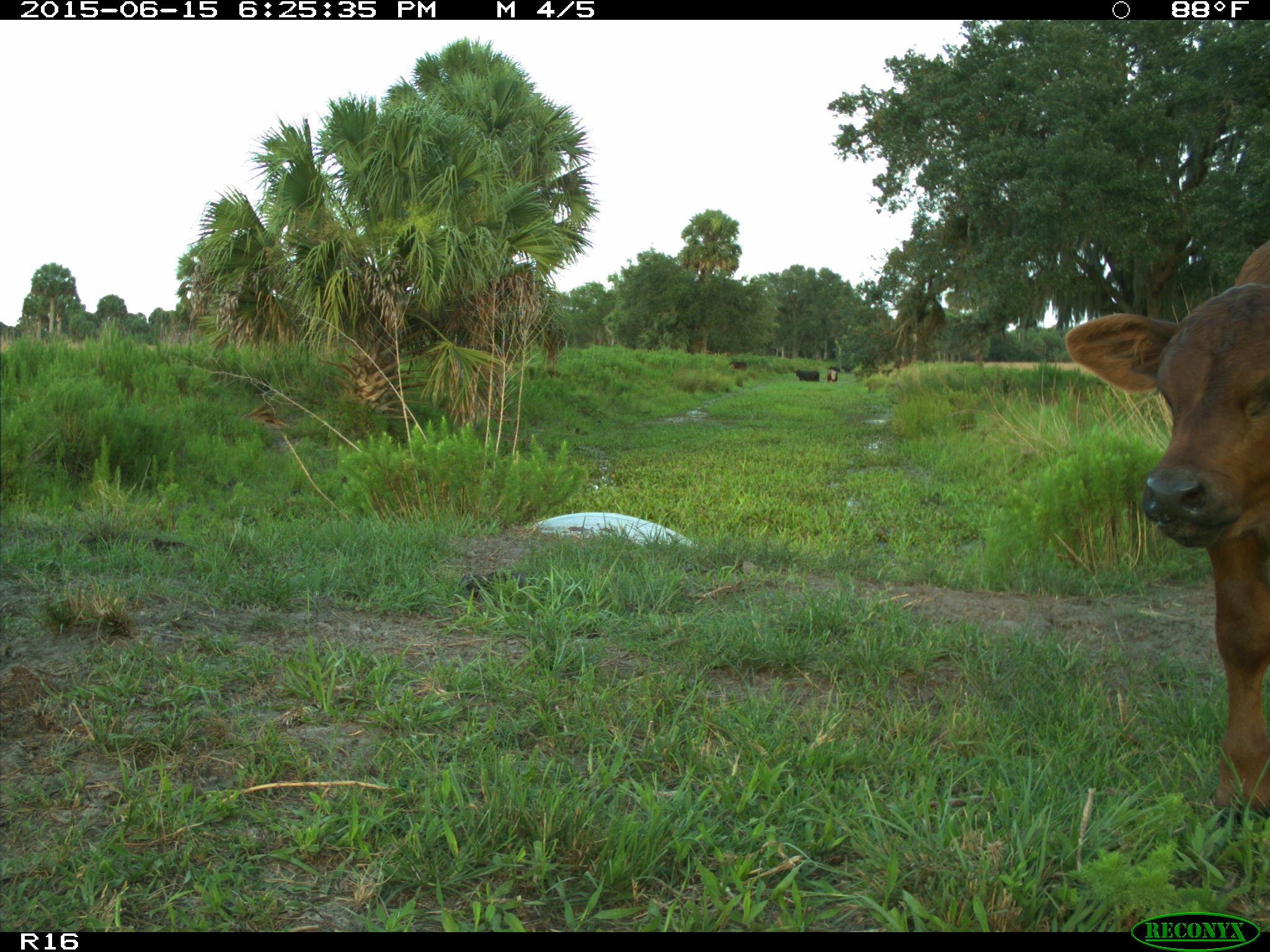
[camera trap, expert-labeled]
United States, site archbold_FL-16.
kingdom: Animalia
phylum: Chordata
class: Mammalia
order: Artiodactyla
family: Bovidae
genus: Bos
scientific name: Bos taurus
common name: domestic cow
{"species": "Bos taurus (domestic cow)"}